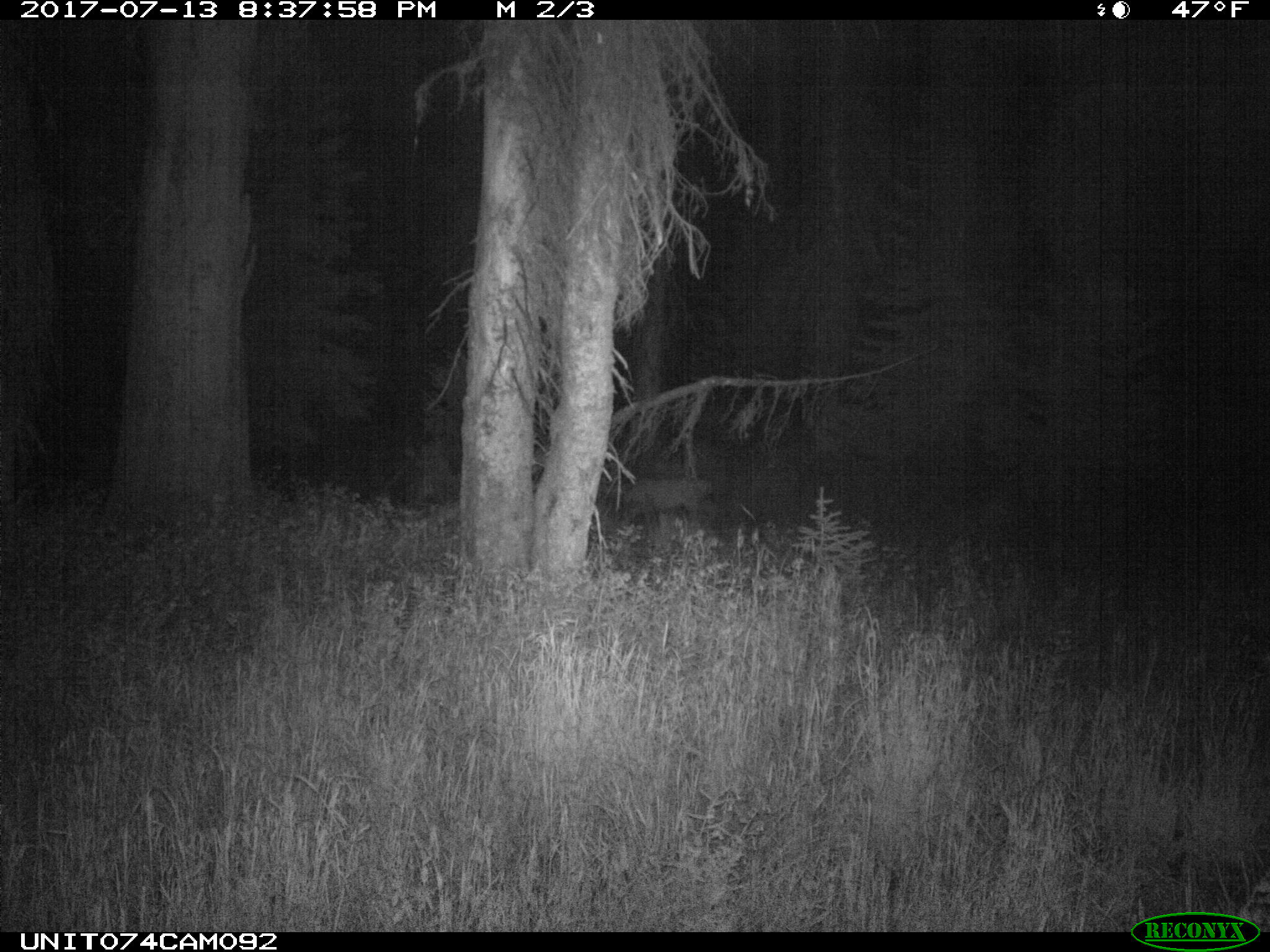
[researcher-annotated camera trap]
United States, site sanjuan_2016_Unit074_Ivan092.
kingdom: Animalia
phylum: Chordata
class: Mammalia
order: Artiodactyla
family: Cervidae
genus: Odocoileus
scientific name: Odocoileus hemionus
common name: mule deer